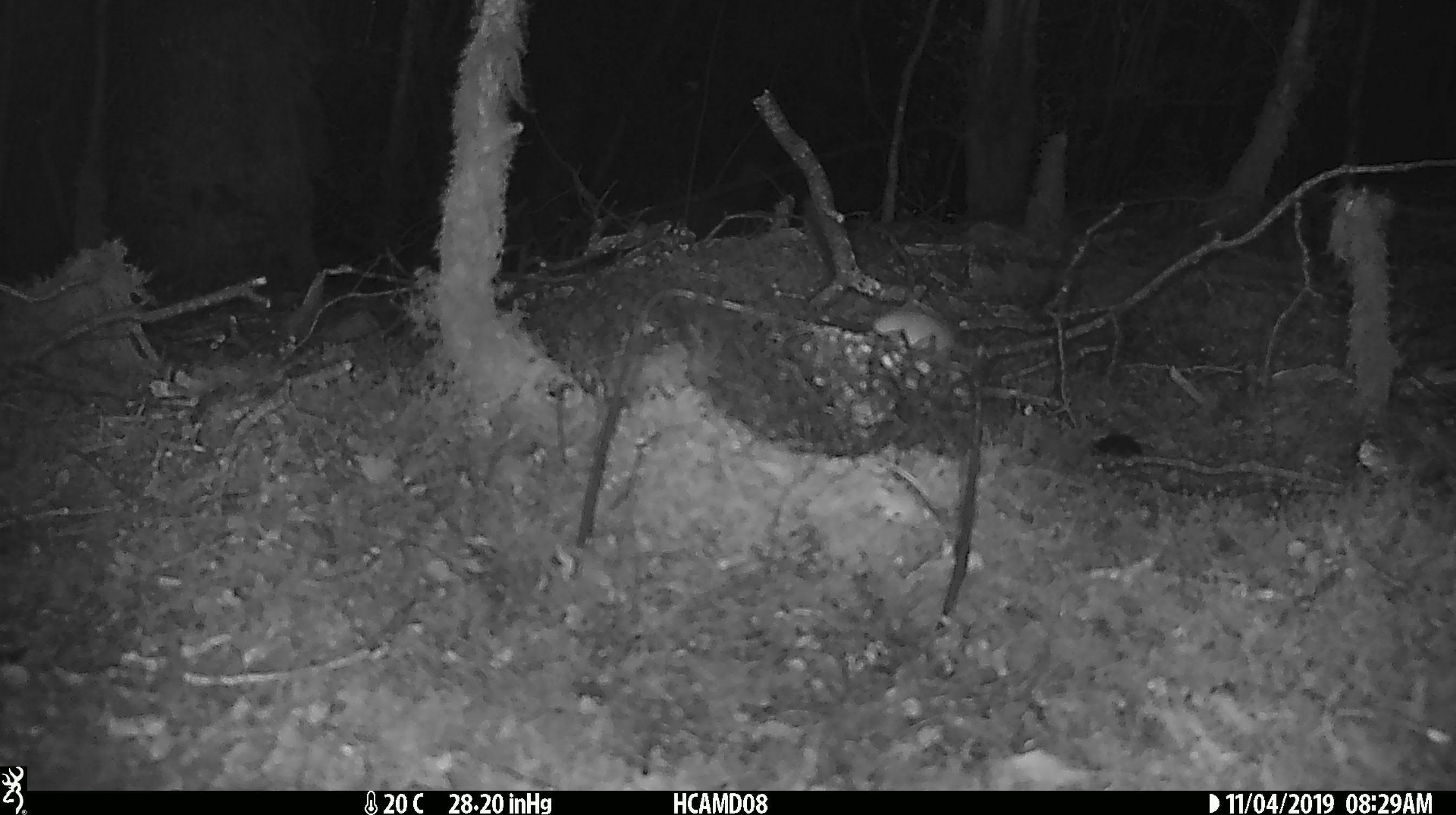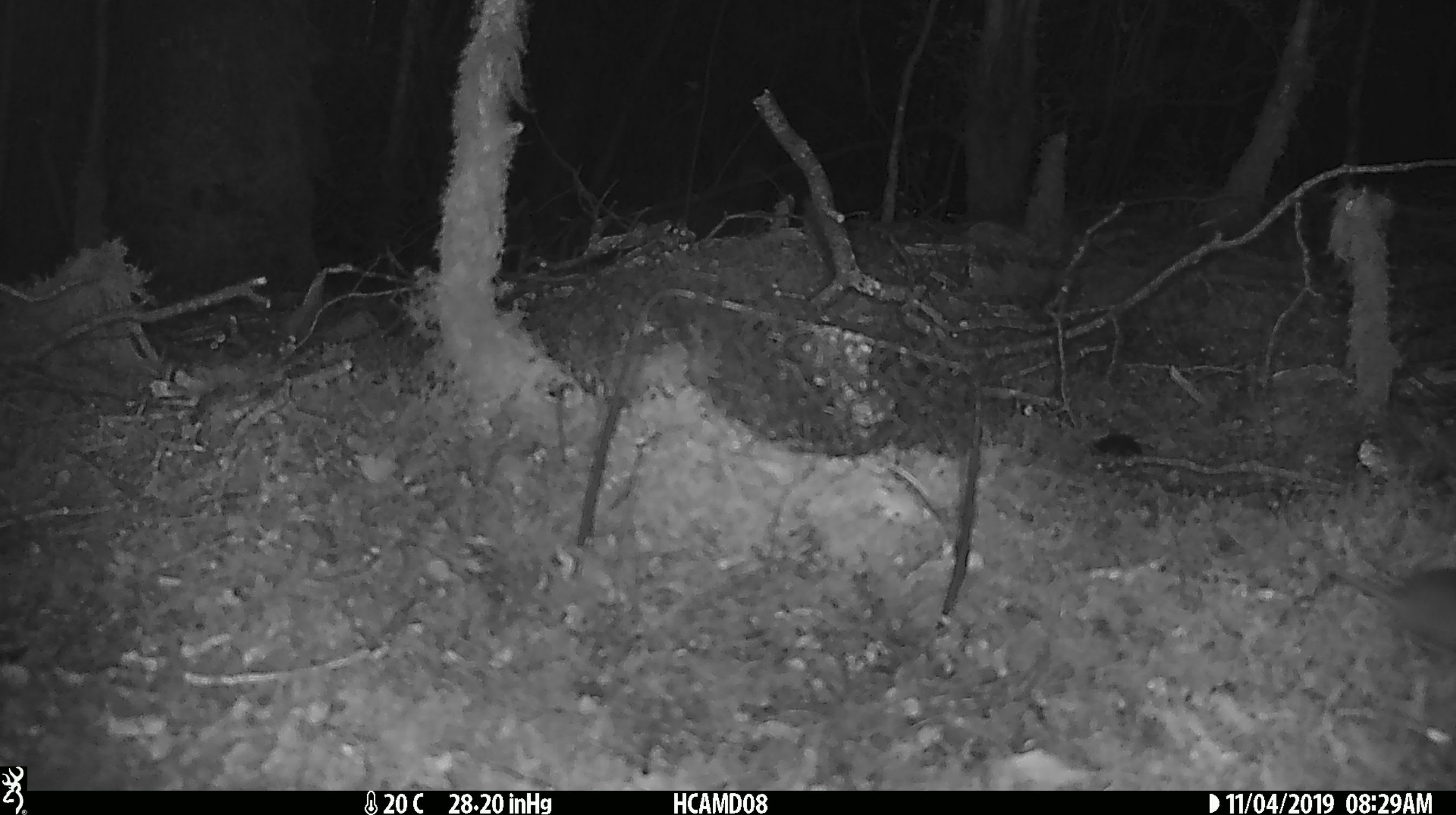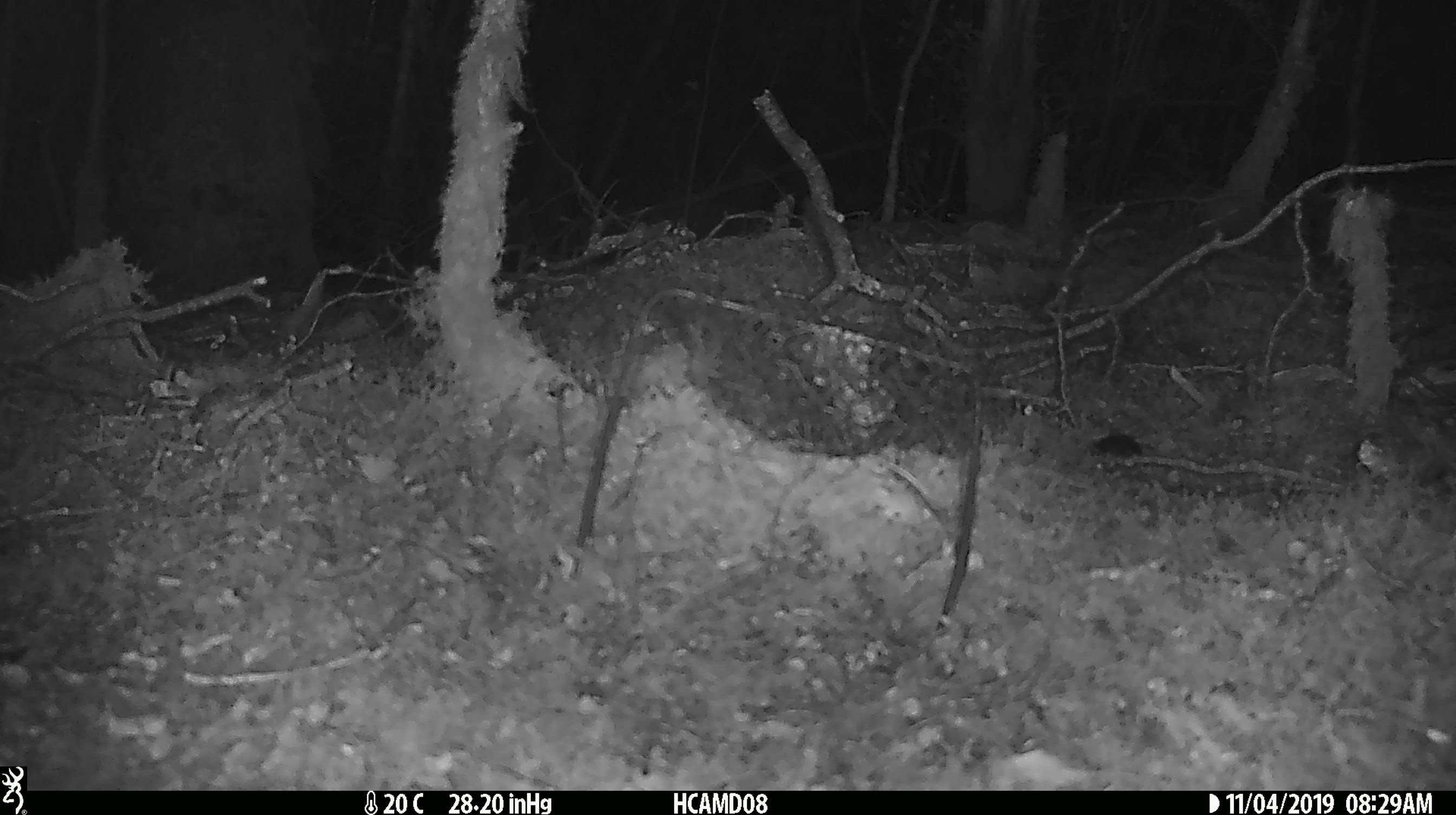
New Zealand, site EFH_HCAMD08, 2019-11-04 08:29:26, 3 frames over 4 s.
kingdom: Animalia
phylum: Chordata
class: Mammalia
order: Rodentia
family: Muridae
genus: Mus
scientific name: Mus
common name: mouse